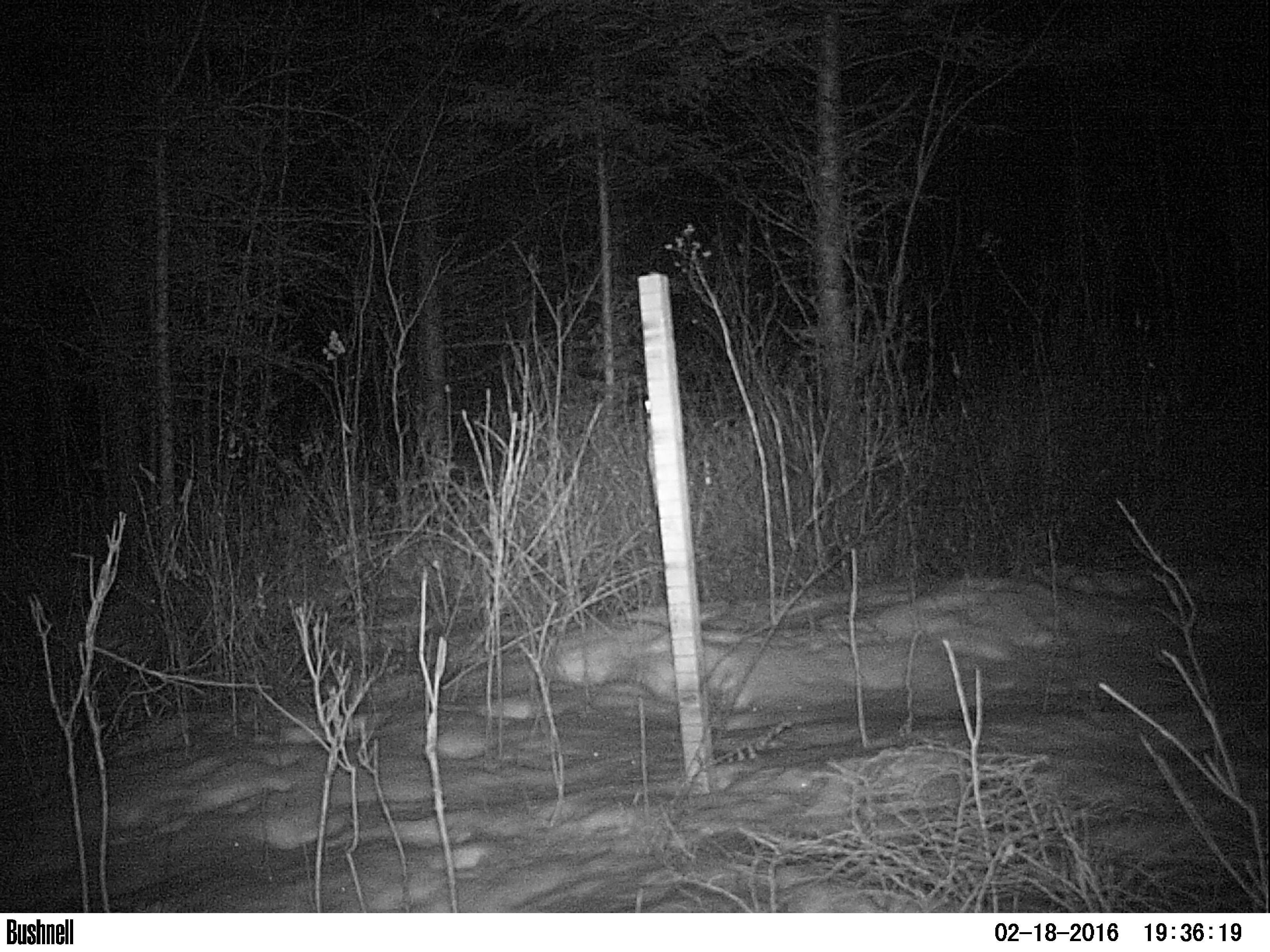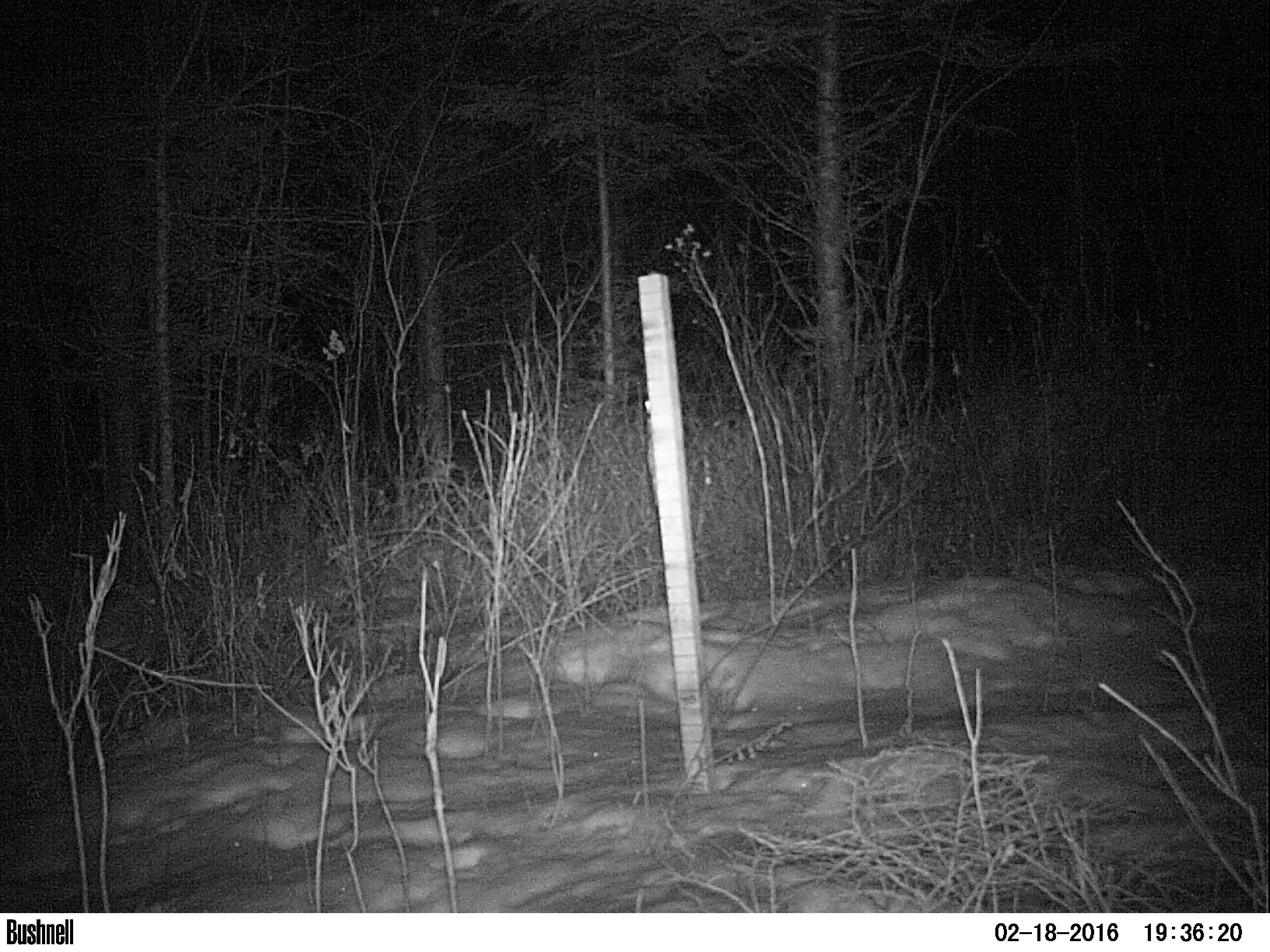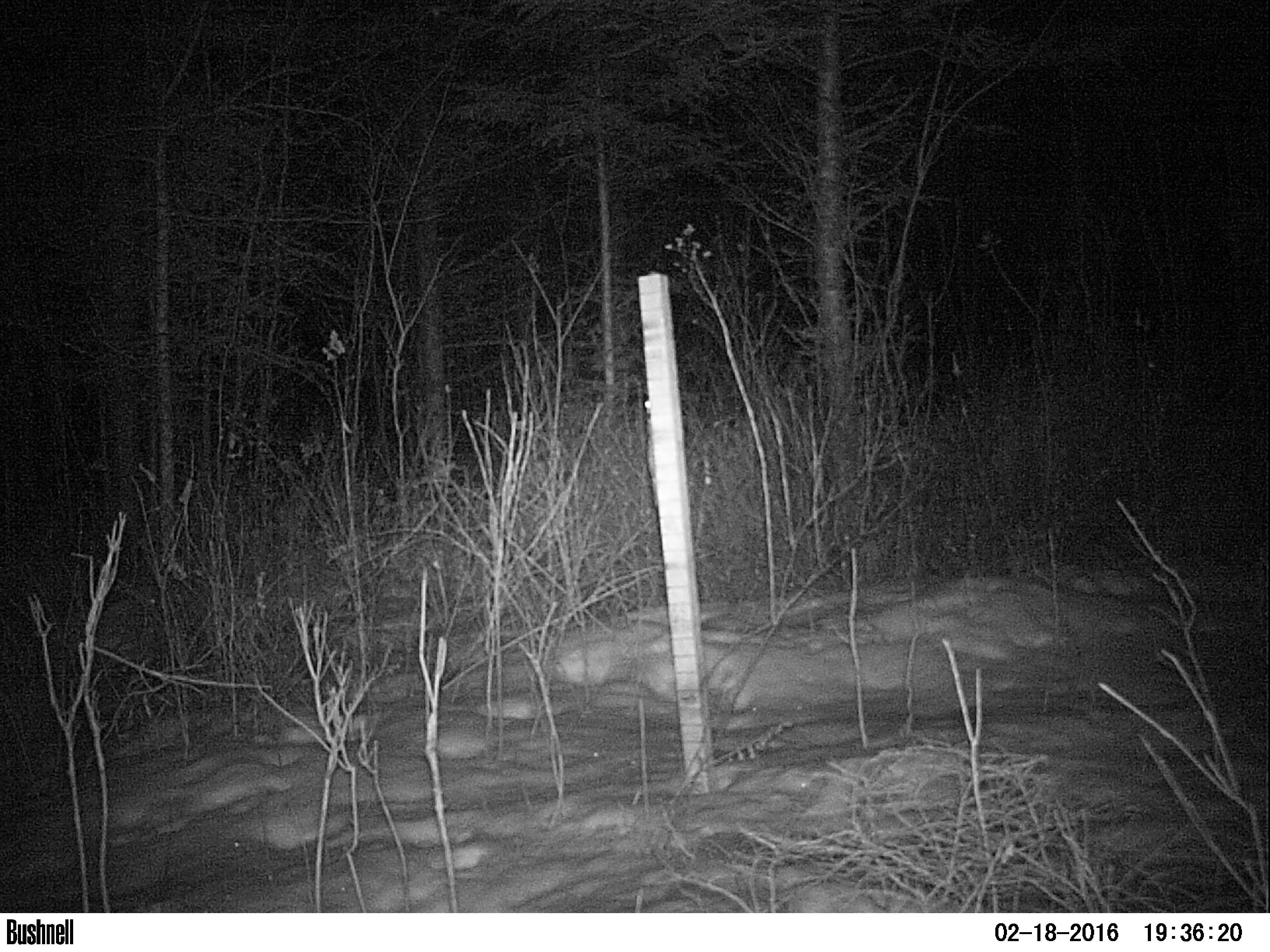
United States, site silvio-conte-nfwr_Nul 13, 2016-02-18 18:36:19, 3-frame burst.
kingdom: Animalia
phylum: Chordata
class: Mammalia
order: Lagomorpha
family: Leporidae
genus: Lepus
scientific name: Lepus americanus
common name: snowshoe hare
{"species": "snowshoe hare (Lepus americanus)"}